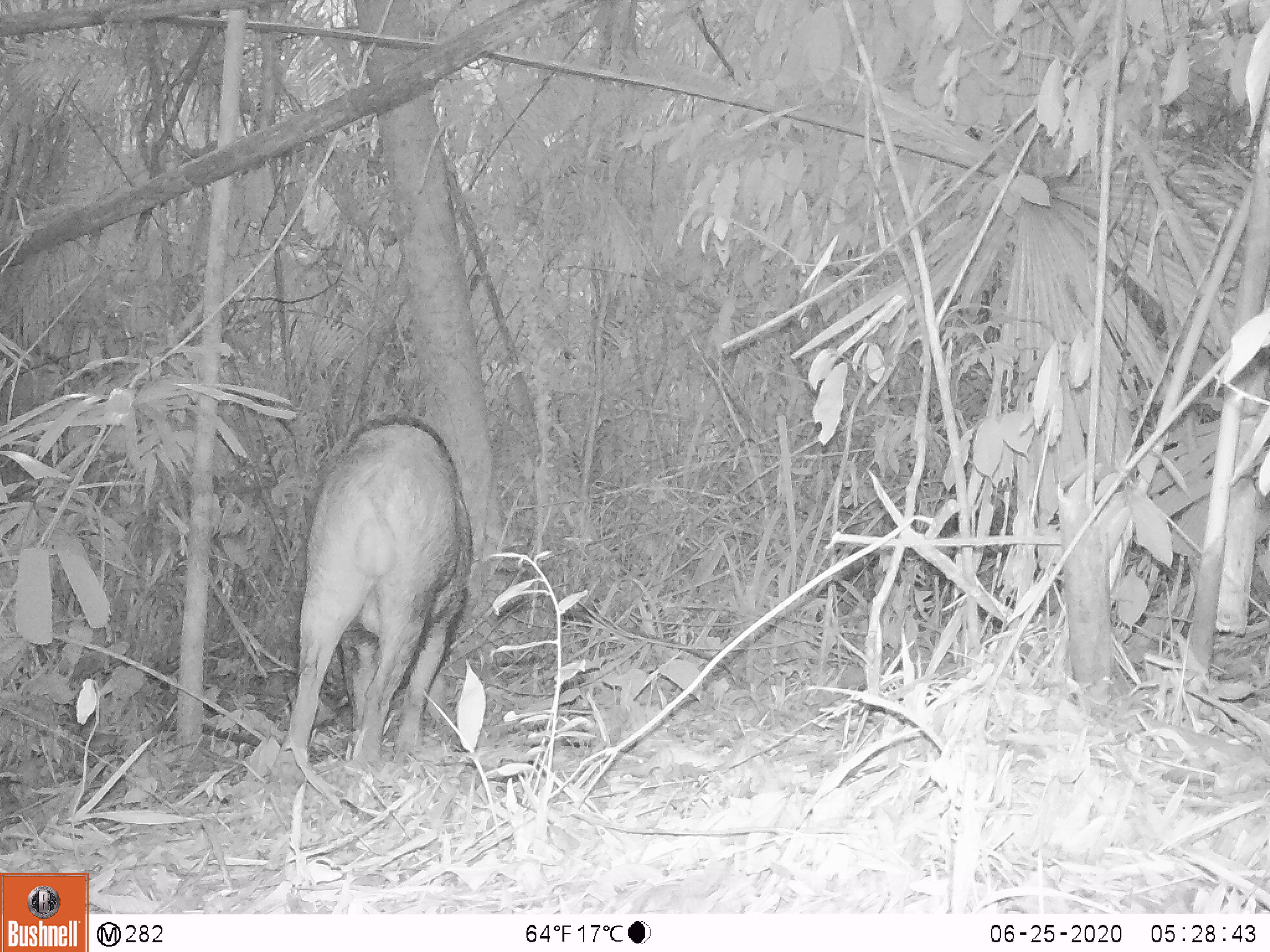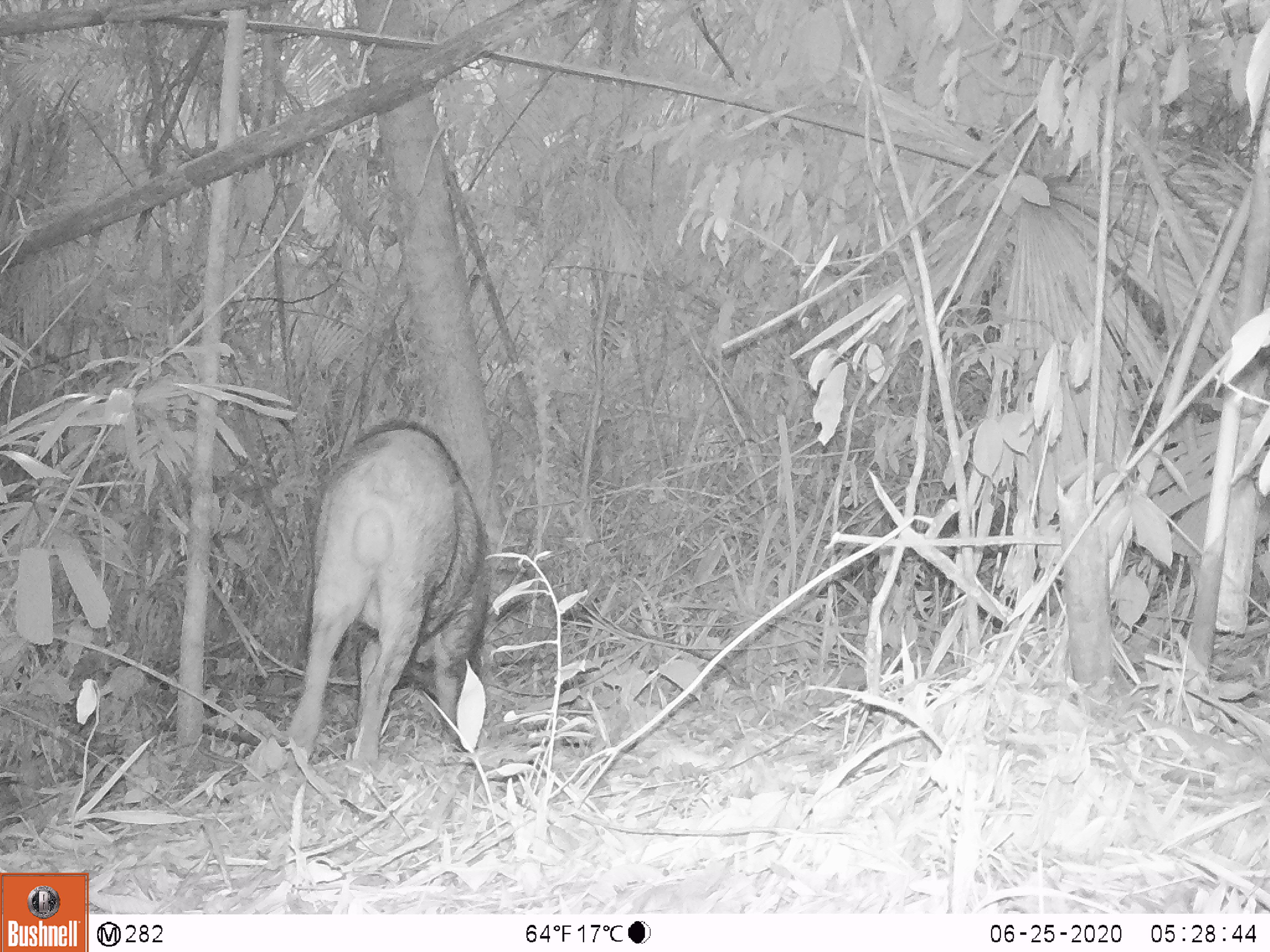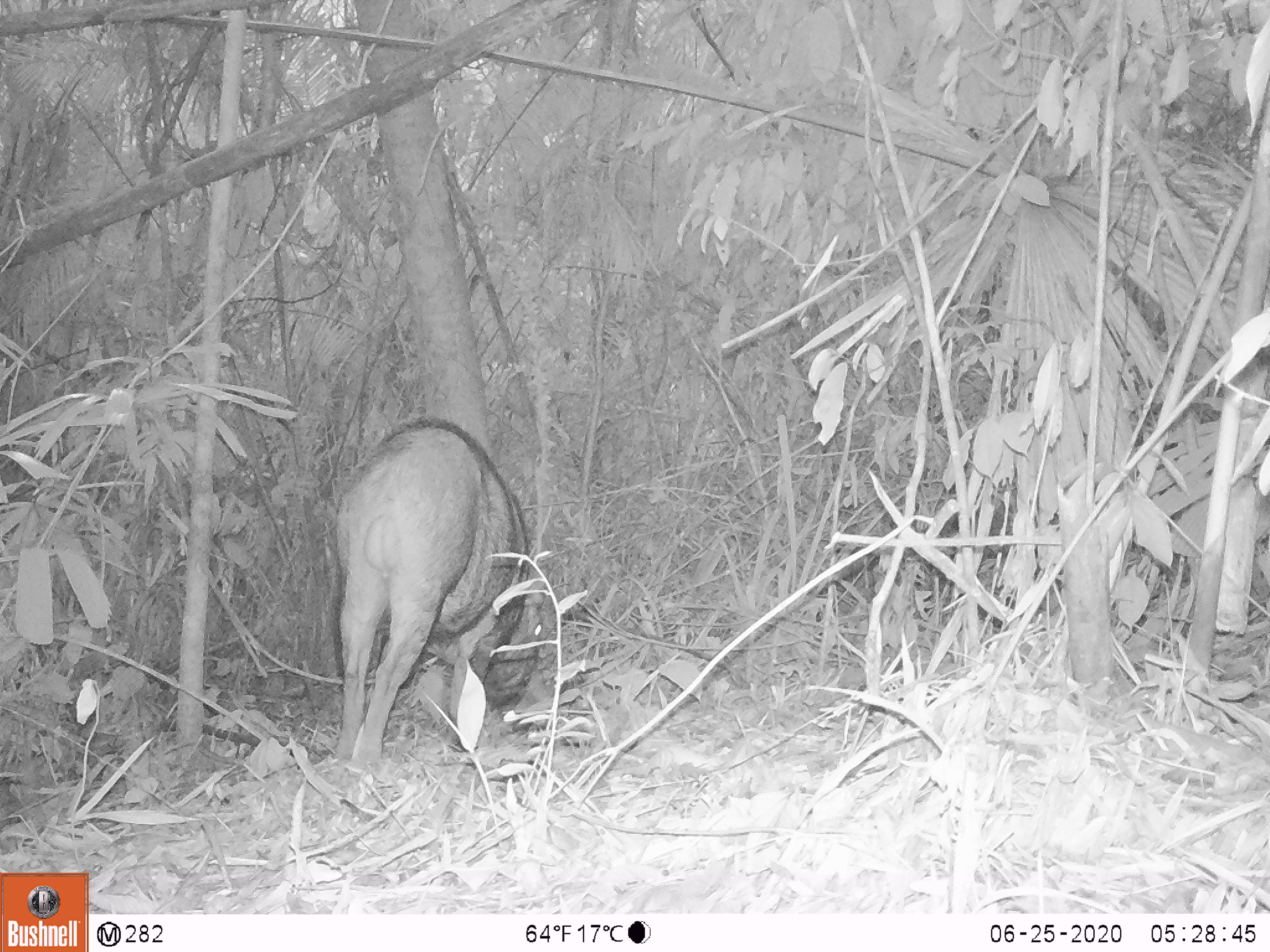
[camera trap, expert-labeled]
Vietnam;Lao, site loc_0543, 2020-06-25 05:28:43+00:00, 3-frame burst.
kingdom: Animalia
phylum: Chordata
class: Mammalia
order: Artiodactyla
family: Suidae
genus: Sus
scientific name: Sus scrofa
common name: eurasian wild pig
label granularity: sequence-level